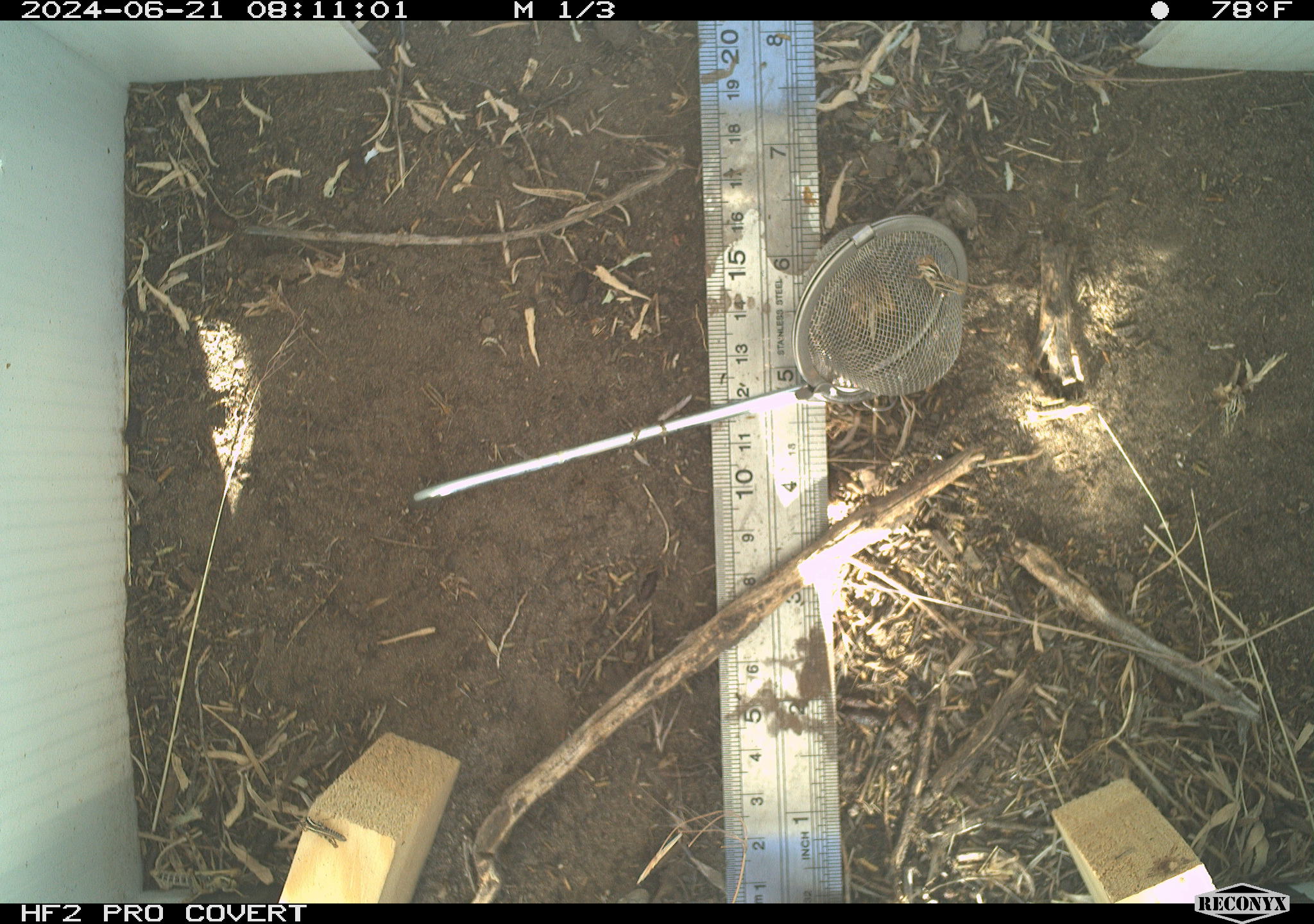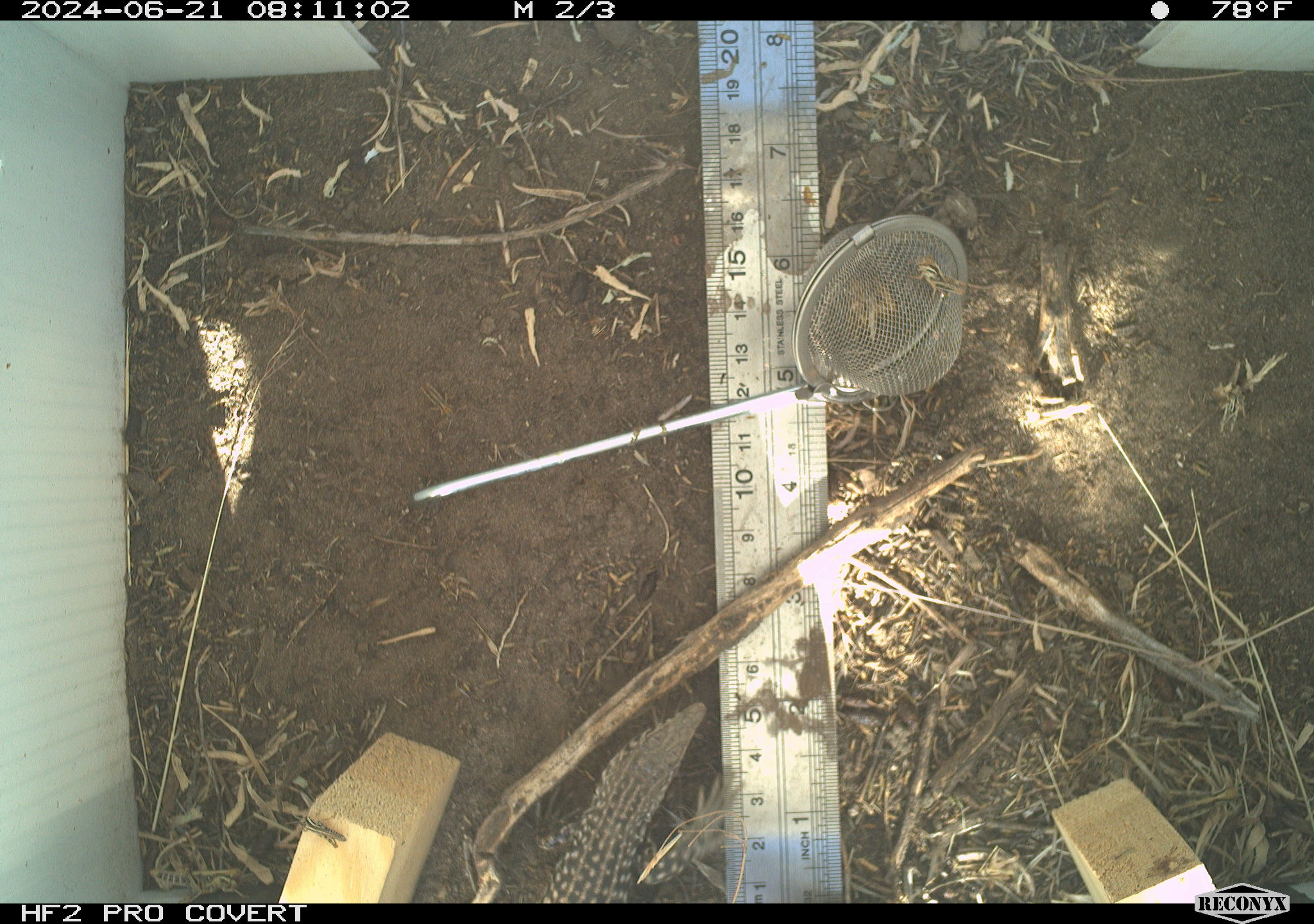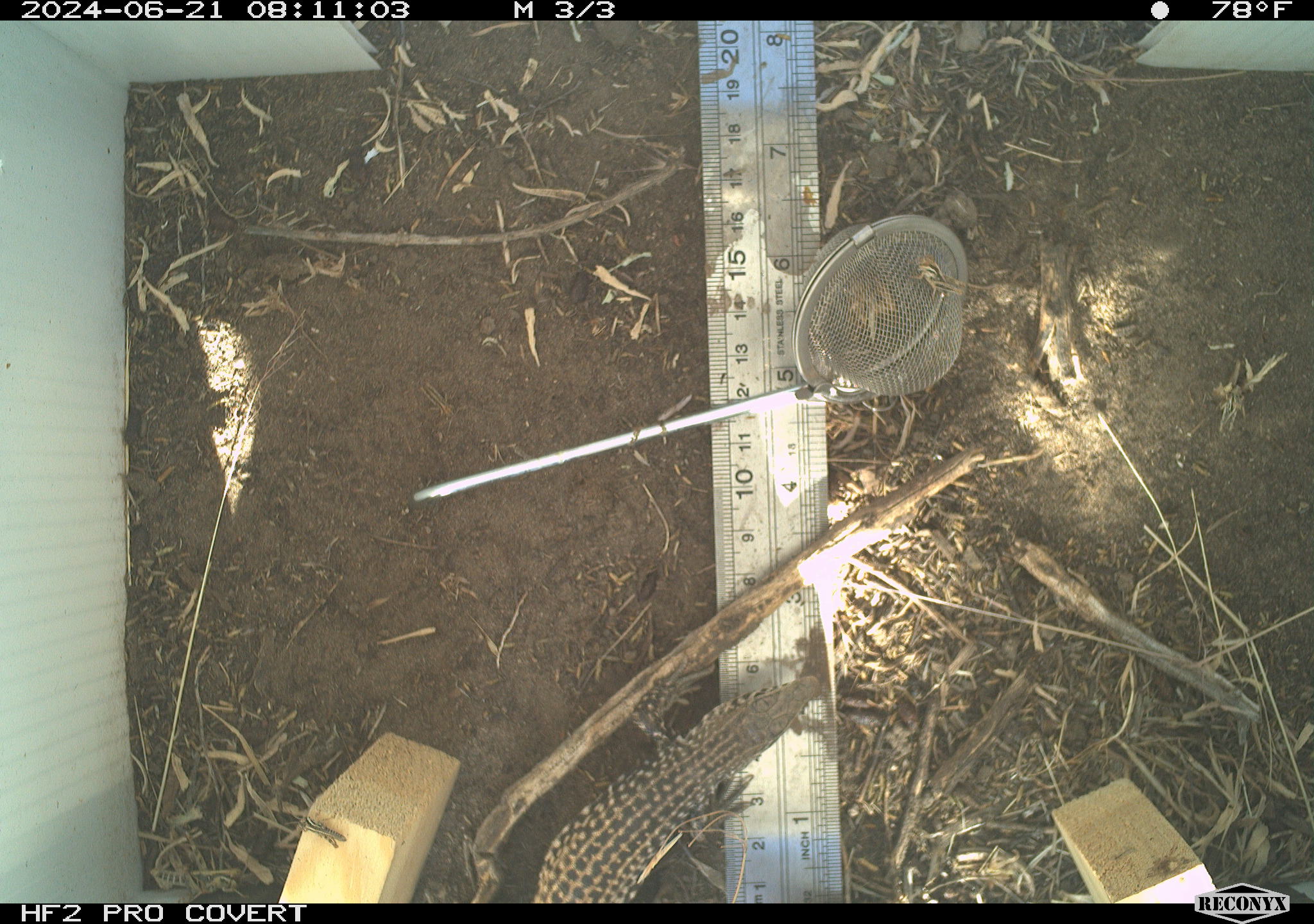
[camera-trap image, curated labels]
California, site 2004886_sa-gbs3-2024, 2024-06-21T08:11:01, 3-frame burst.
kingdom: Animalia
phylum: Chordata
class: Reptilia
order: Squamata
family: Teiidae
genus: Aspidoscelis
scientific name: Aspidoscelis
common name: whiptail lizards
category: aspidoscelis species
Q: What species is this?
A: Aspidoscelis species (whiptail lizards) (Aspidoscelis).